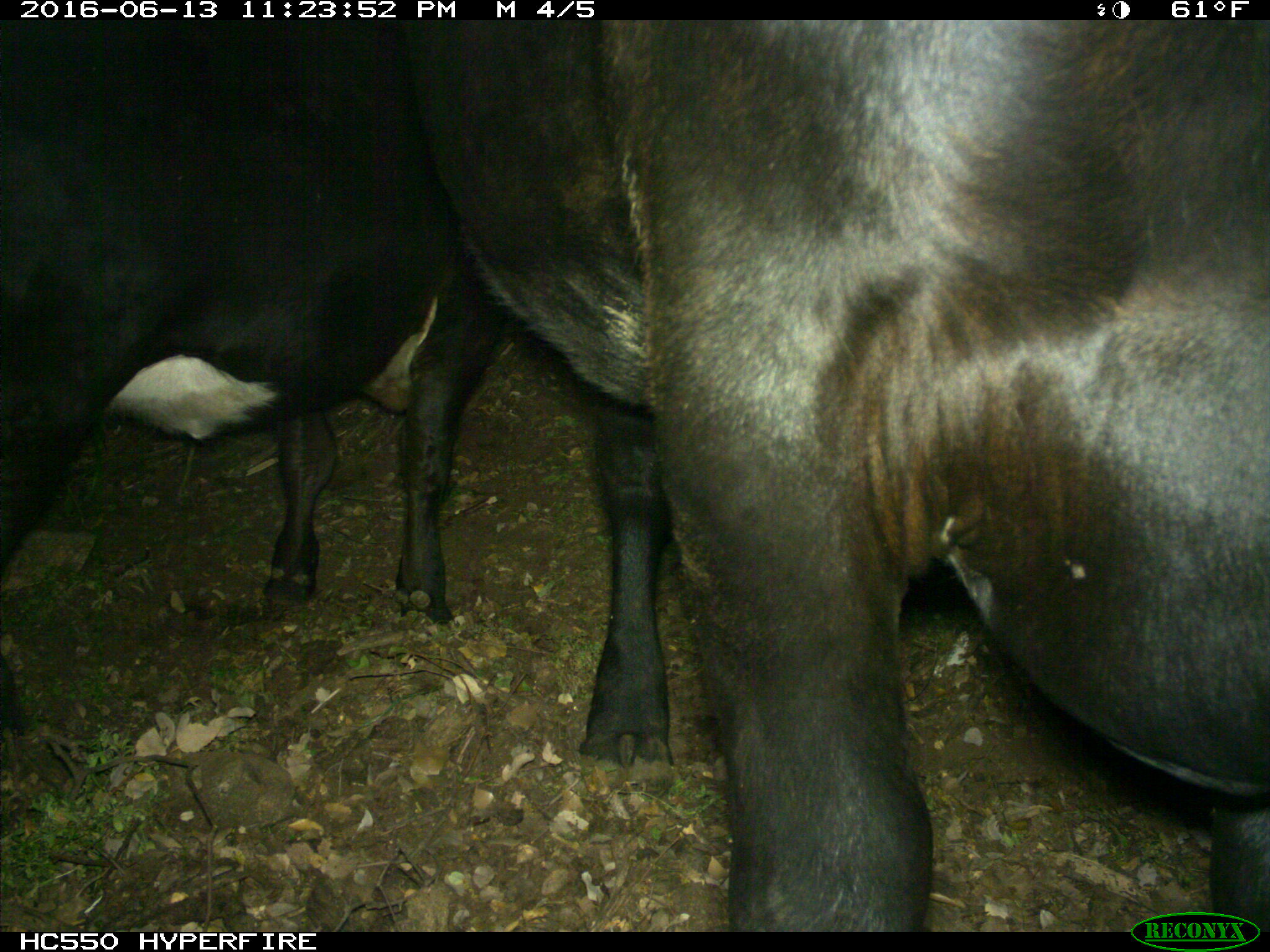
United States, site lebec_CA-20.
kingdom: Animalia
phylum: Chordata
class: Mammalia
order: Artiodactyla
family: Bovidae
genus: Bos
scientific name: Bos taurus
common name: domestic cow